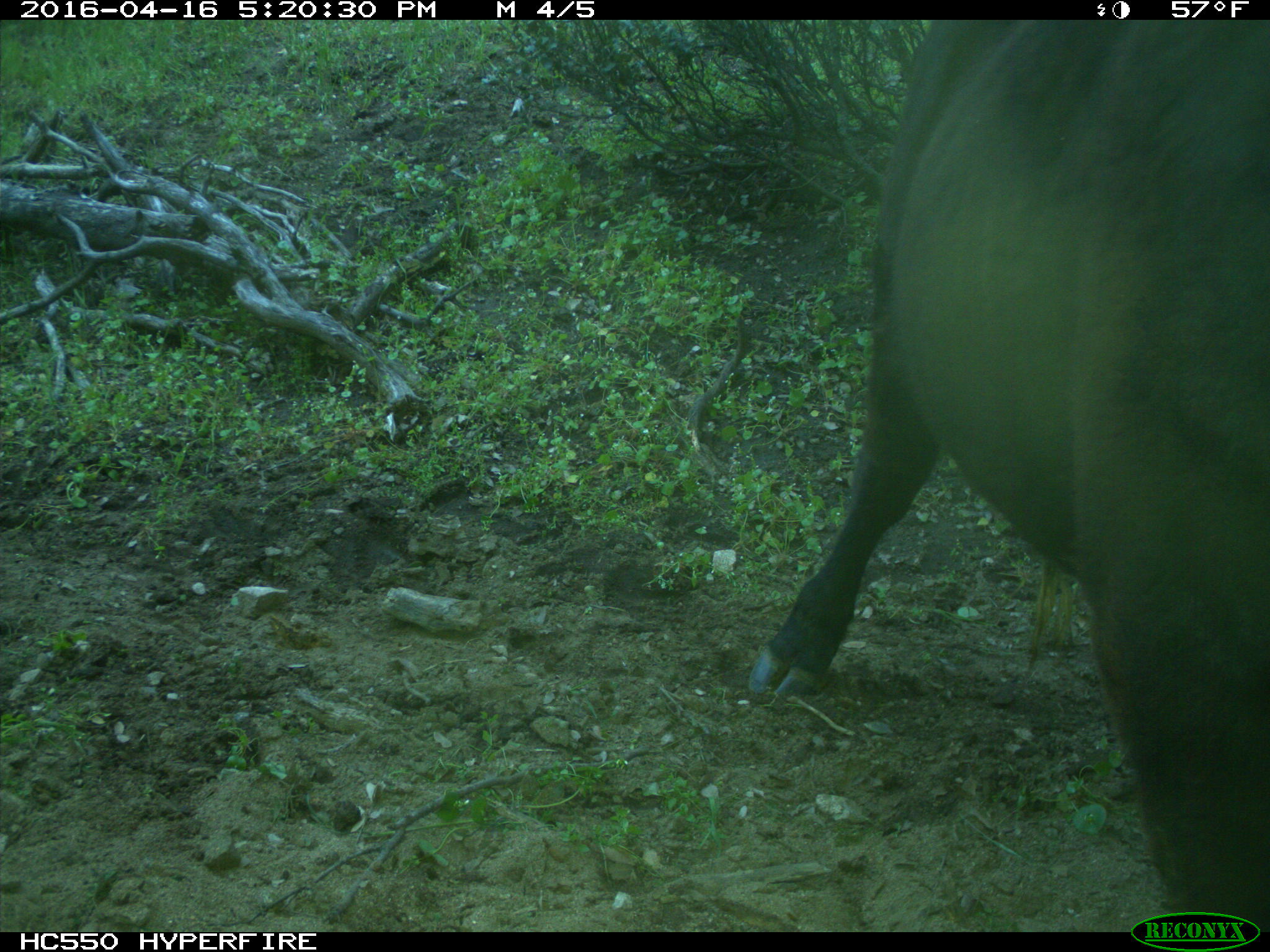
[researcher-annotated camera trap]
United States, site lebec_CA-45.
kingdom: Animalia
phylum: Chordata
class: Mammalia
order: Artiodactyla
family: Bovidae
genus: Bos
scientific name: Bos taurus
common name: domestic cow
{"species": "Bos taurus (domestic cow)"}